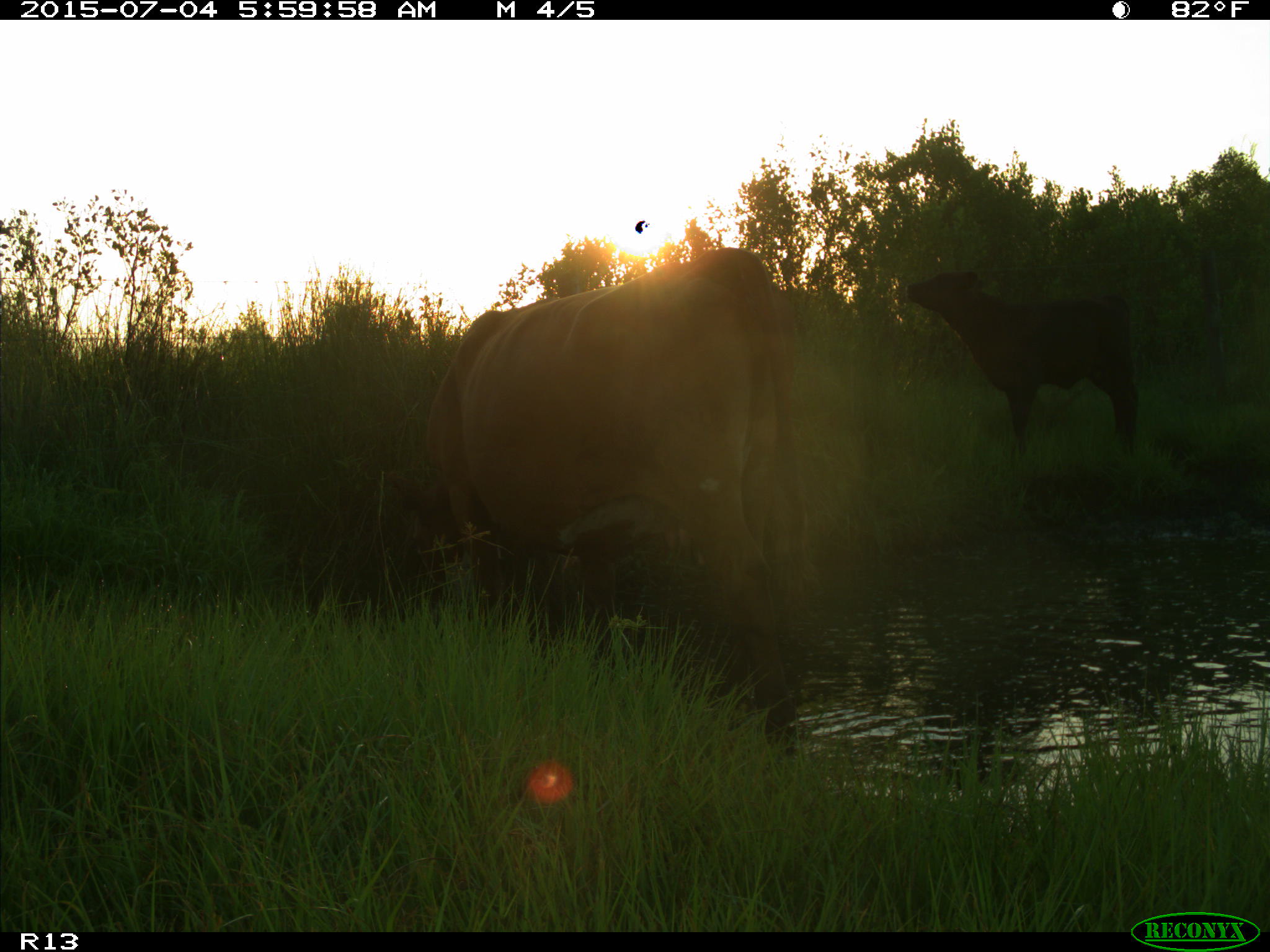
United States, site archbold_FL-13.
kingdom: Animalia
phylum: Chordata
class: Mammalia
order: Artiodactyla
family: Bovidae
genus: Bos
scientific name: Bos taurus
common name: domestic cow